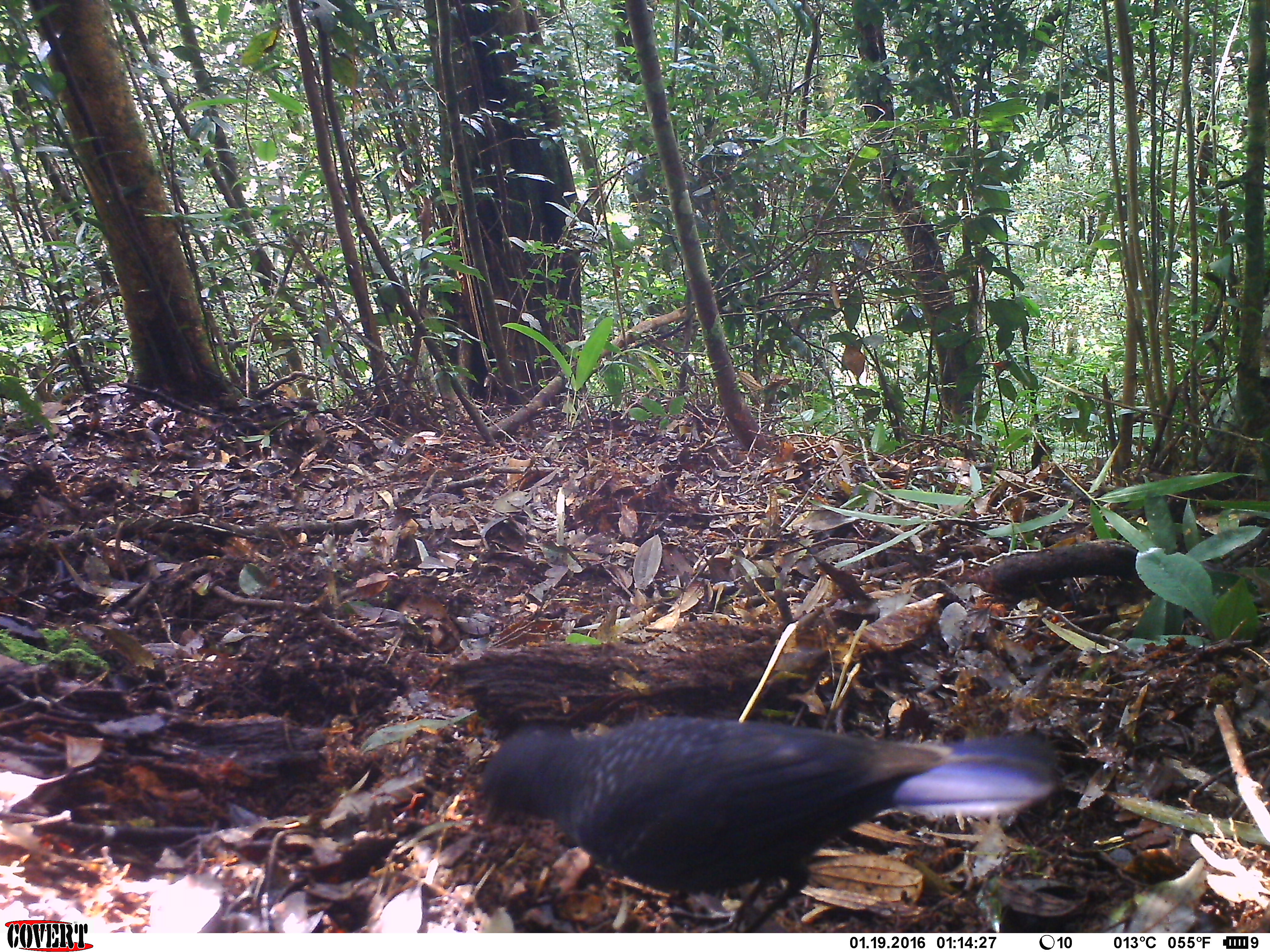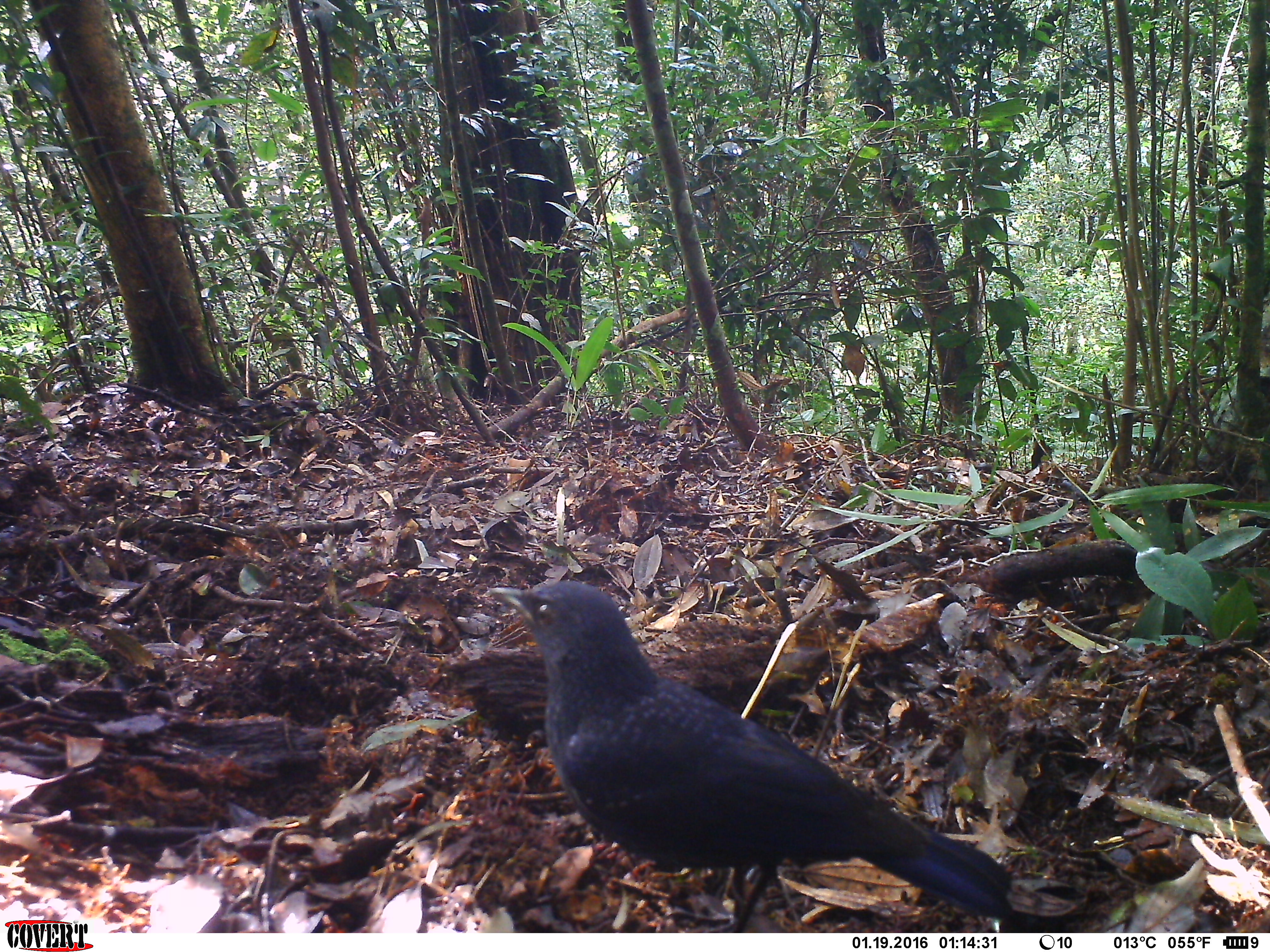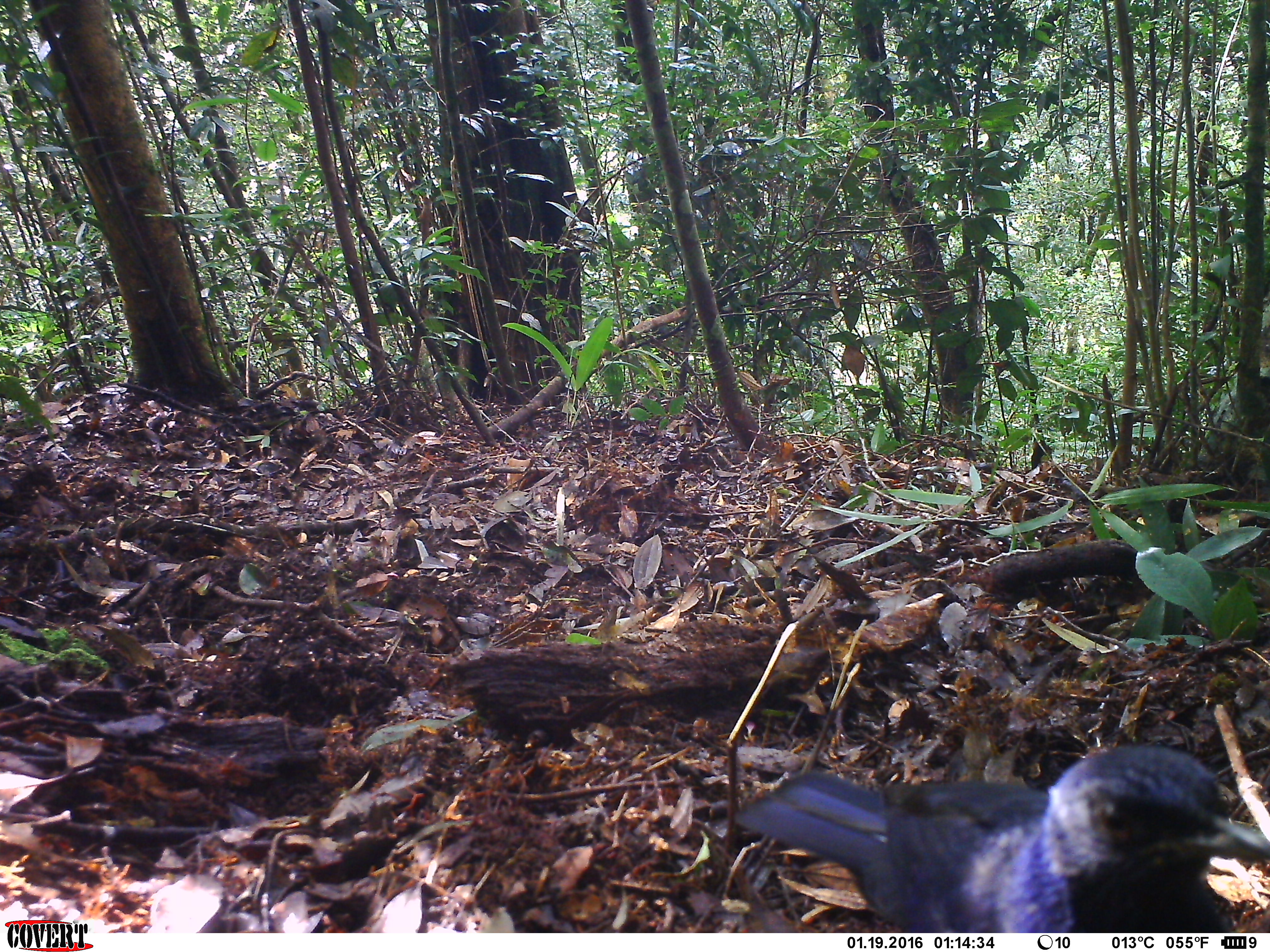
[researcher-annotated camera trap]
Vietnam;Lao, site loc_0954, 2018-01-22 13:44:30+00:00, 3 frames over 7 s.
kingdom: Animalia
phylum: Chordata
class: Aves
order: Passeriformes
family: Muscicapidae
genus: Myophonus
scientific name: Myophonus caeruleus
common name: blue whistling thrush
Blue whistling thrush (Myophonus caeruleus). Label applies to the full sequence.